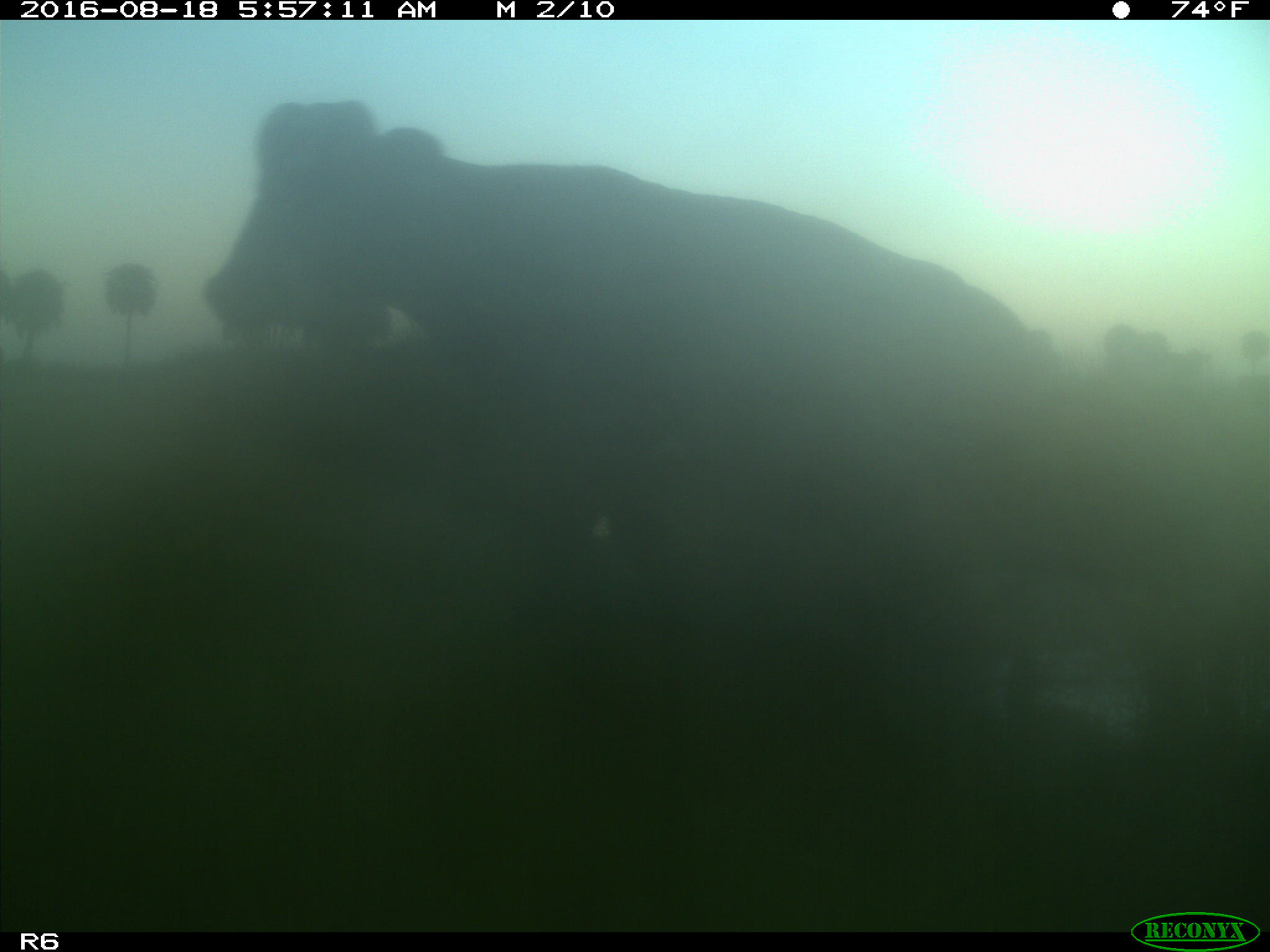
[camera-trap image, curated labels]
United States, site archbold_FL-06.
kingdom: Animalia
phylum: Chordata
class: Mammalia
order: Artiodactyla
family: Bovidae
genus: Bos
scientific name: Bos taurus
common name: domestic cow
Bos taurus (domestic cow).